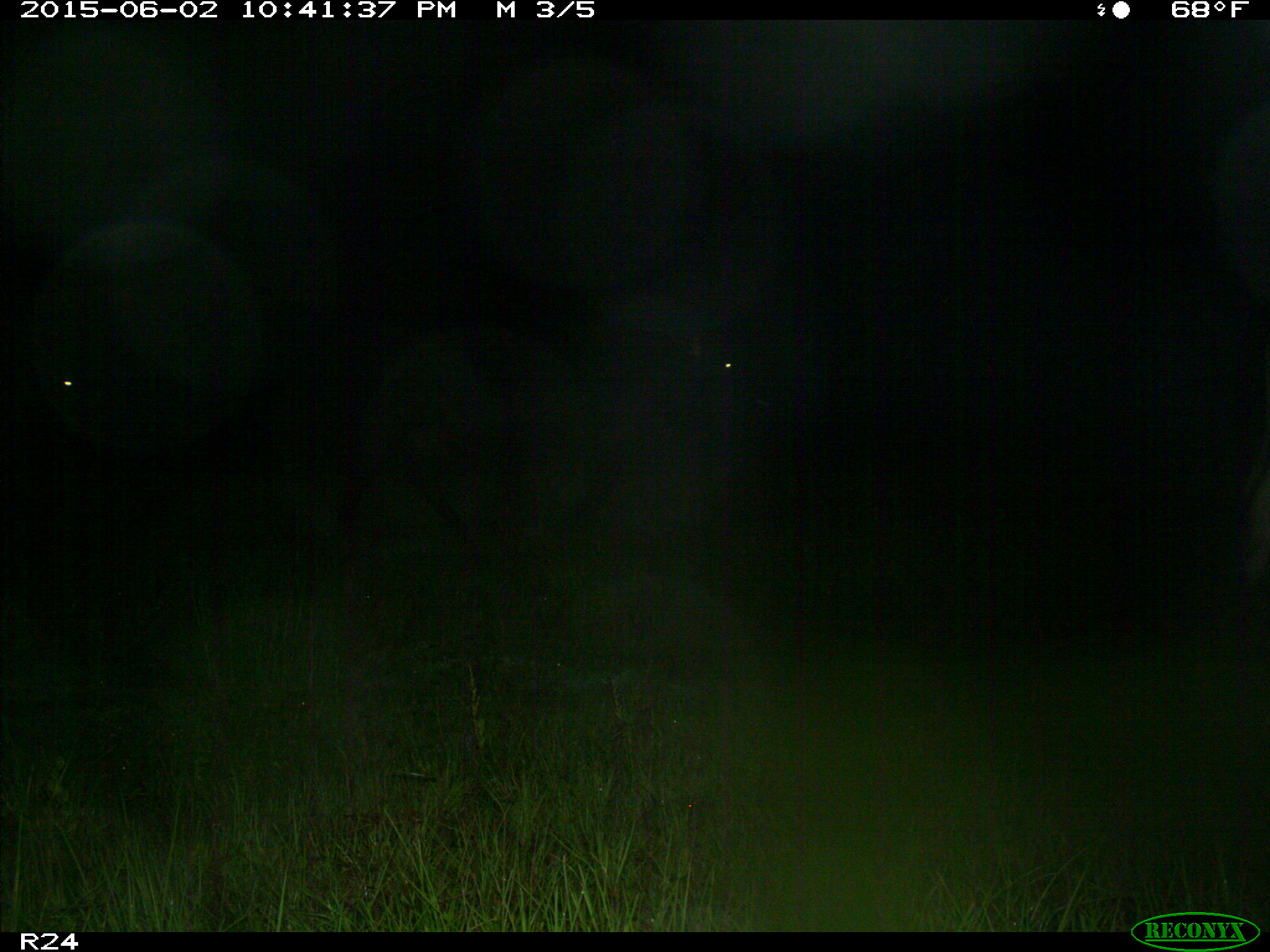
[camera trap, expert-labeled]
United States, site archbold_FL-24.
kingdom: Animalia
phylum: Chordata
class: Mammalia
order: Artiodactyla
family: Bovidae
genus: Bos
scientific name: Bos taurus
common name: domestic cow